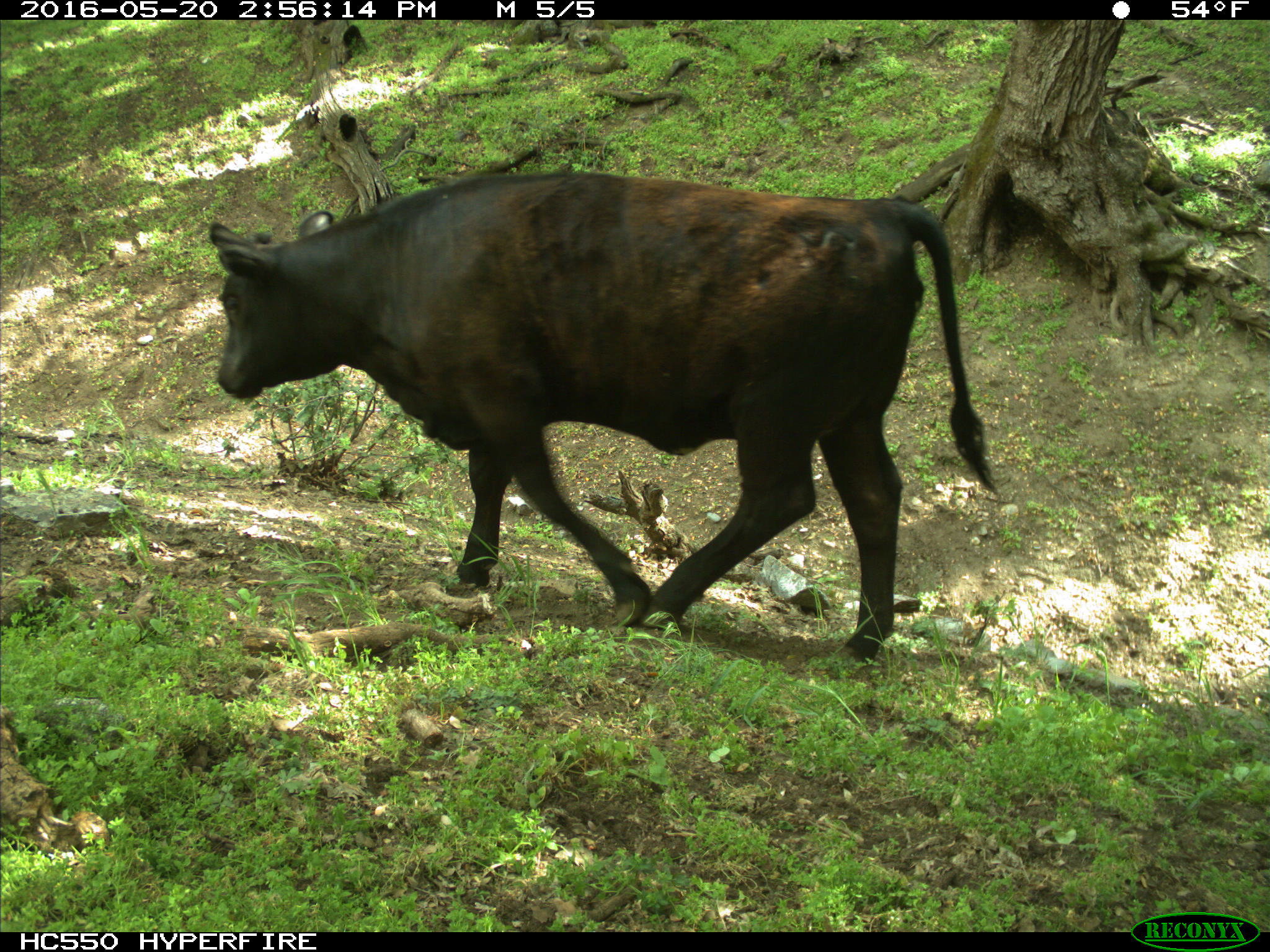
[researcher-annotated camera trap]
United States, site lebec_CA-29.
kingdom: Animalia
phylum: Chordata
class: Mammalia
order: Artiodactyla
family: Bovidae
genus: Bos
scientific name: Bos taurus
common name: domestic cow